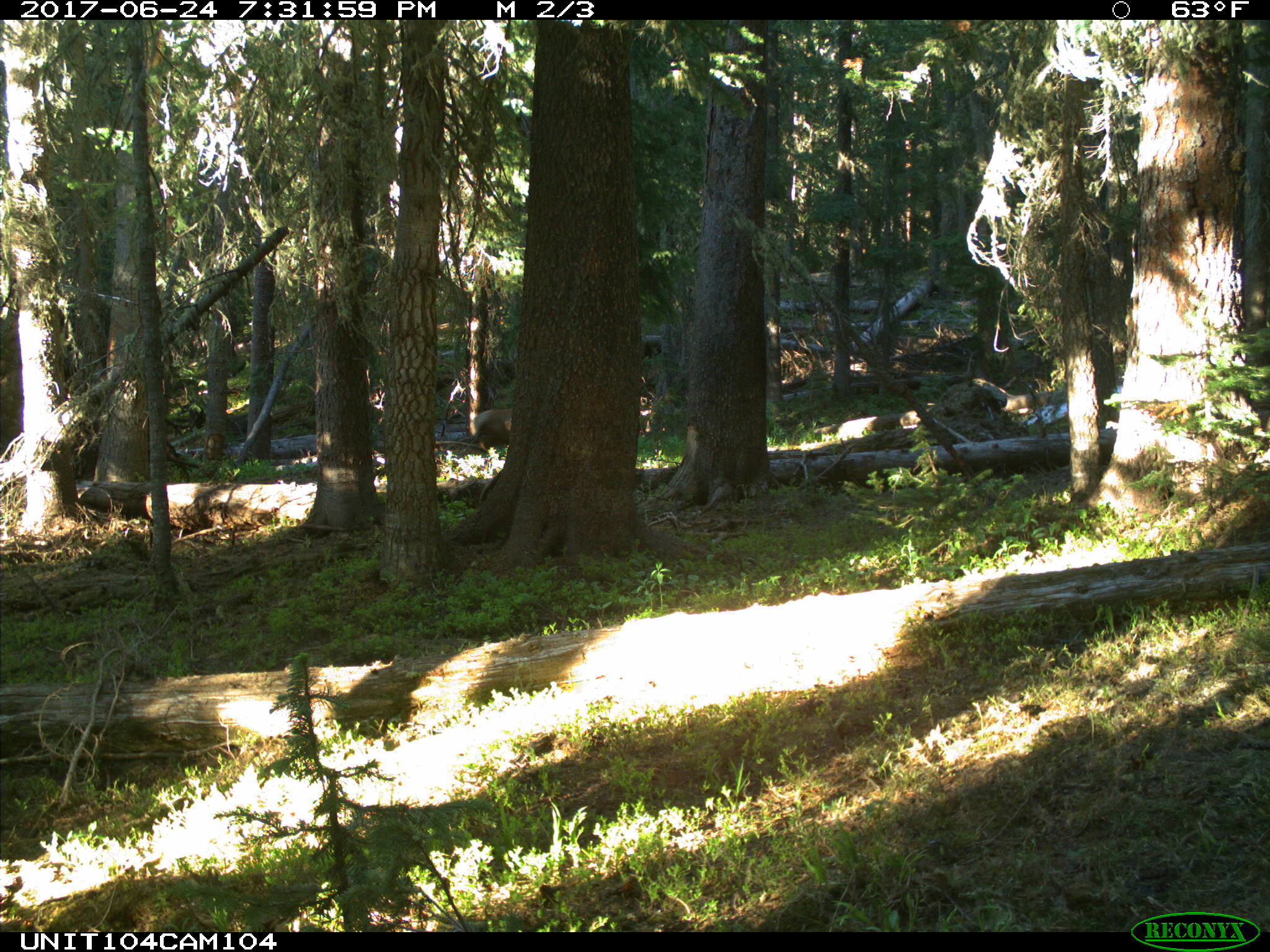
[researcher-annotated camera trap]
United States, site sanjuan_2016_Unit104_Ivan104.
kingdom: Animalia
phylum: Chordata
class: Mammalia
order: Artiodactyla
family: Cervidae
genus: Cervus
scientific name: Cervus elaphus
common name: red deer